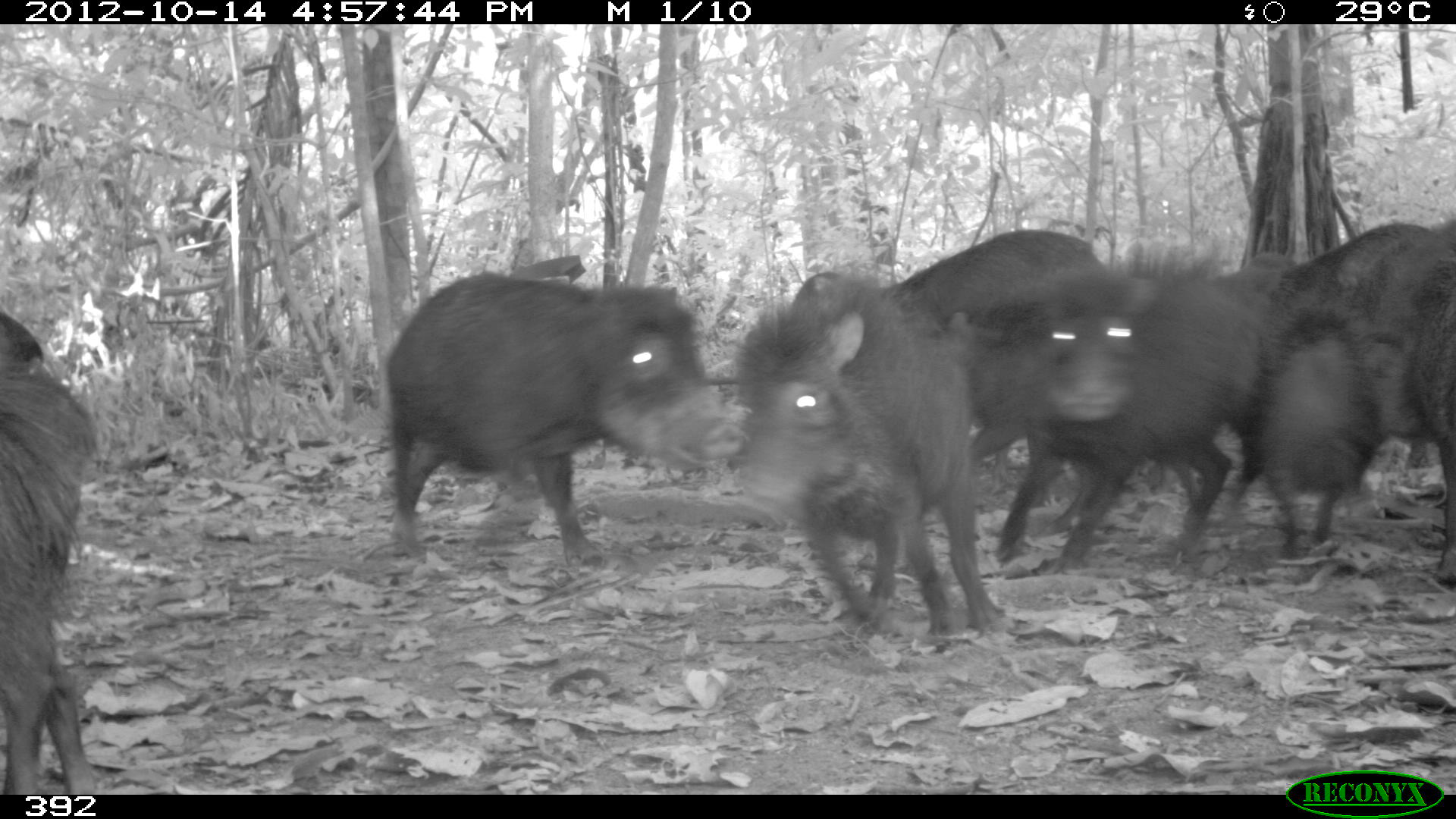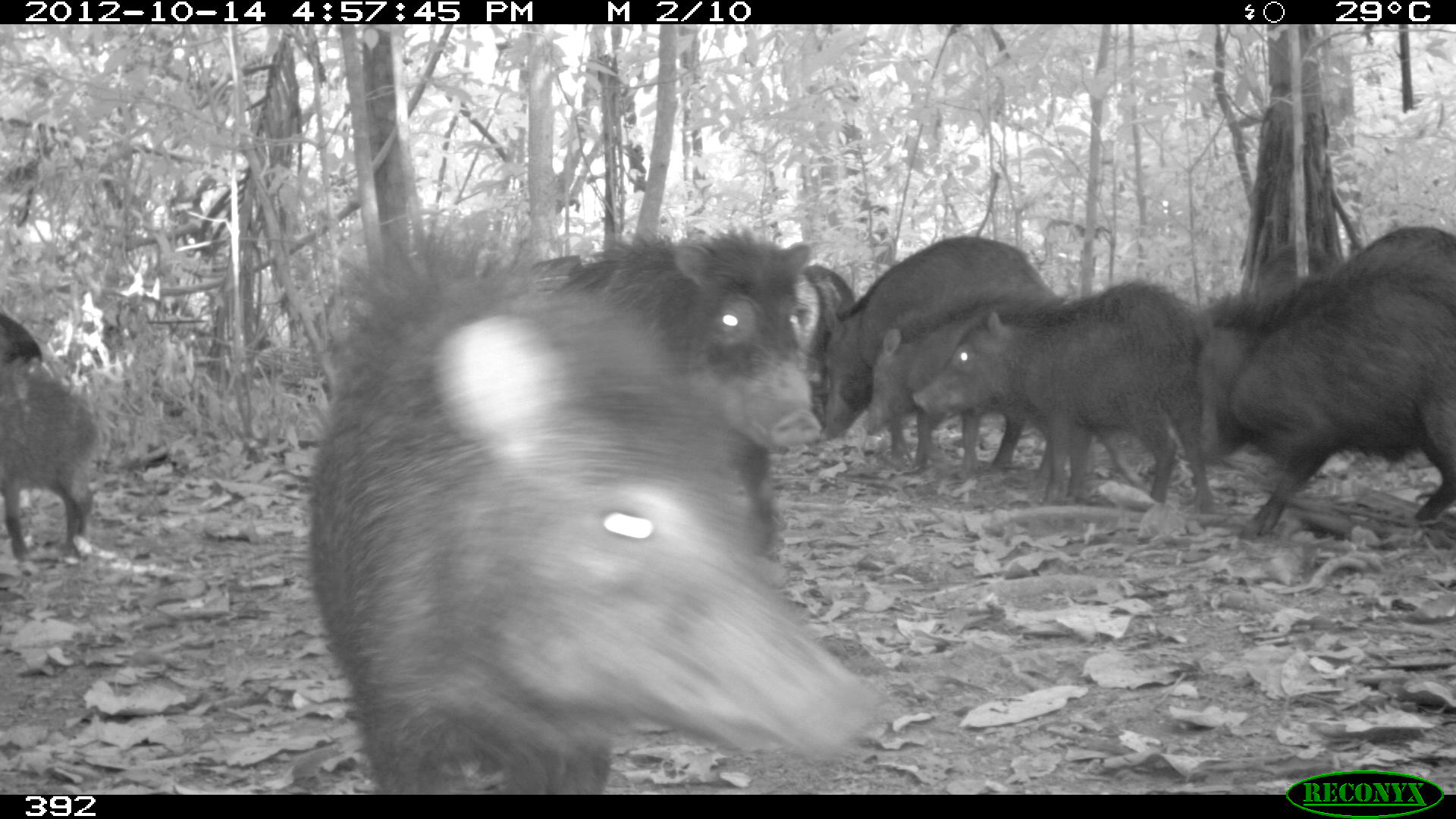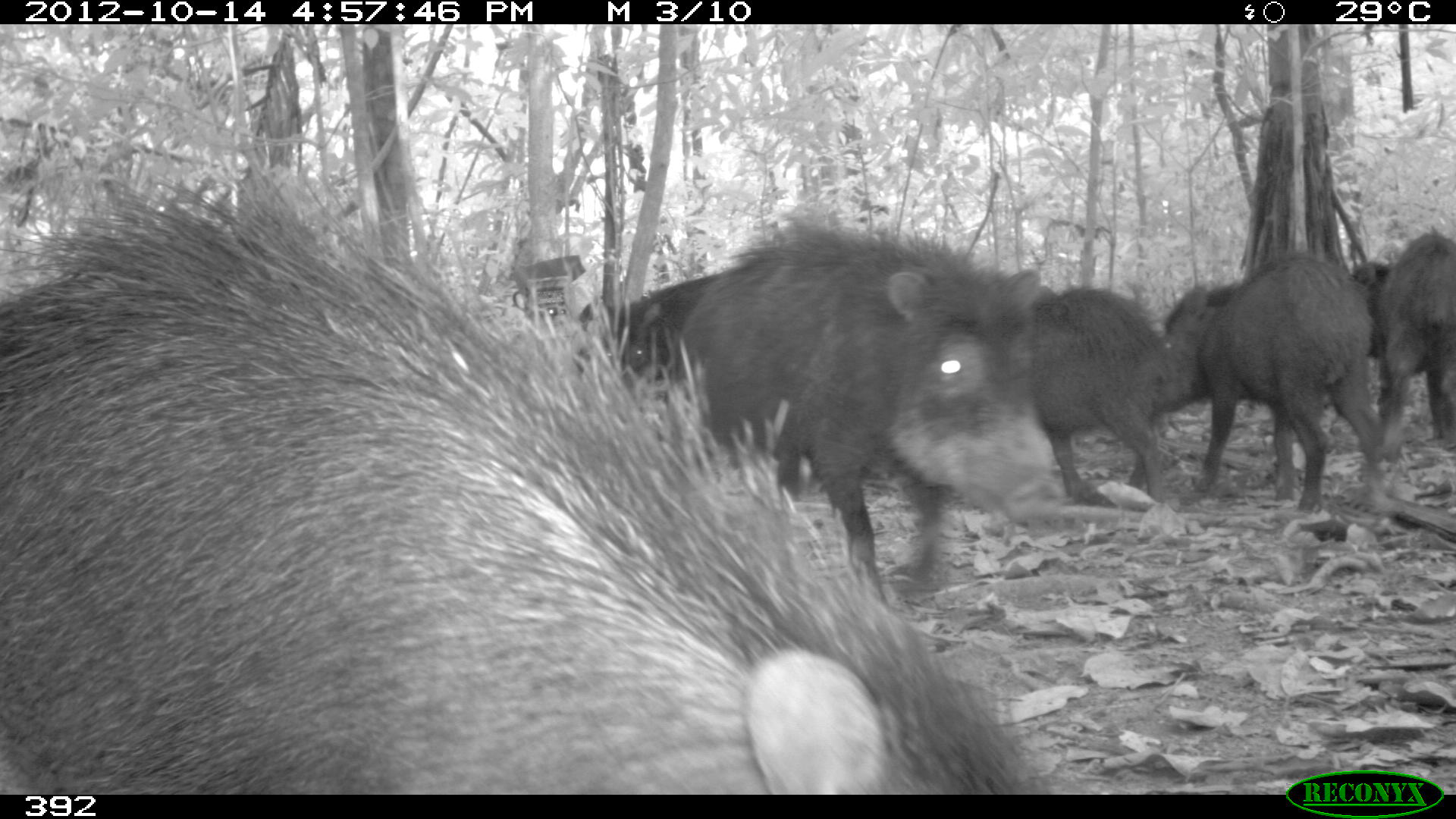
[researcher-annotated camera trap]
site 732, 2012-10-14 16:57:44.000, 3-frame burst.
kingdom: Animalia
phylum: Chordata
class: Mammalia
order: Artiodactyla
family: Tayassuidae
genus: Tayassu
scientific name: Tayassu pecari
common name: white-lipped peccary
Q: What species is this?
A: Tayassu pecari (white-lipped peccary).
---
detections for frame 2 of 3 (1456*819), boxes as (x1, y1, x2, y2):
tayassu pecari: (301, 211, 884, 790); (1195, 225, 1454, 545); (909, 277, 1215, 511); (530, 229, 825, 456); (804, 236, 1053, 467); (864, 297, 1066, 482); (0, 358, 105, 562); (802, 264, 855, 359)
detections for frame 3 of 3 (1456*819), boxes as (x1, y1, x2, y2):
tayassu pecari: (0, 172, 1044, 797); (1159, 254, 1396, 520); (1012, 283, 1167, 505); (1349, 229, 1456, 457); (584, 274, 731, 388)